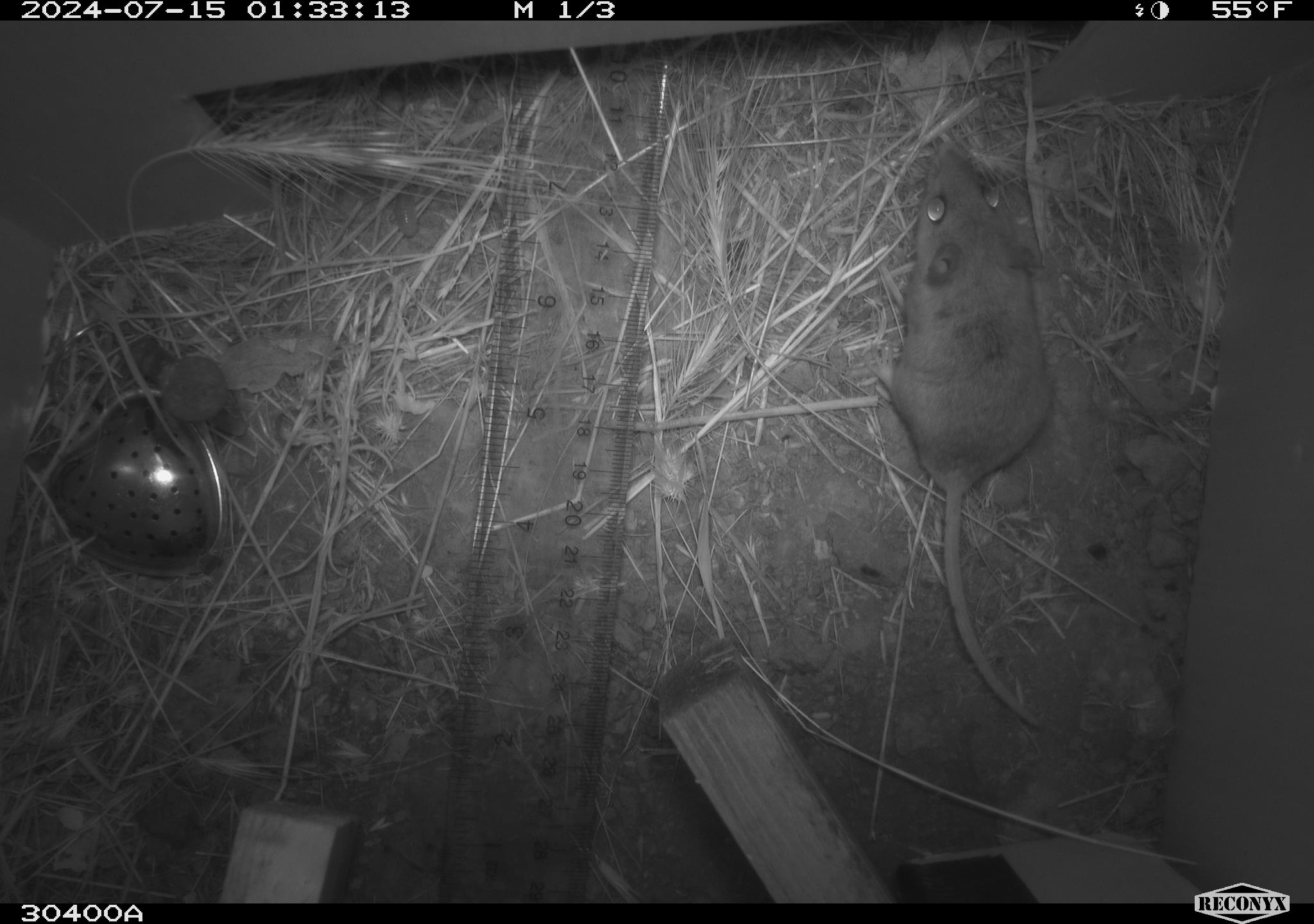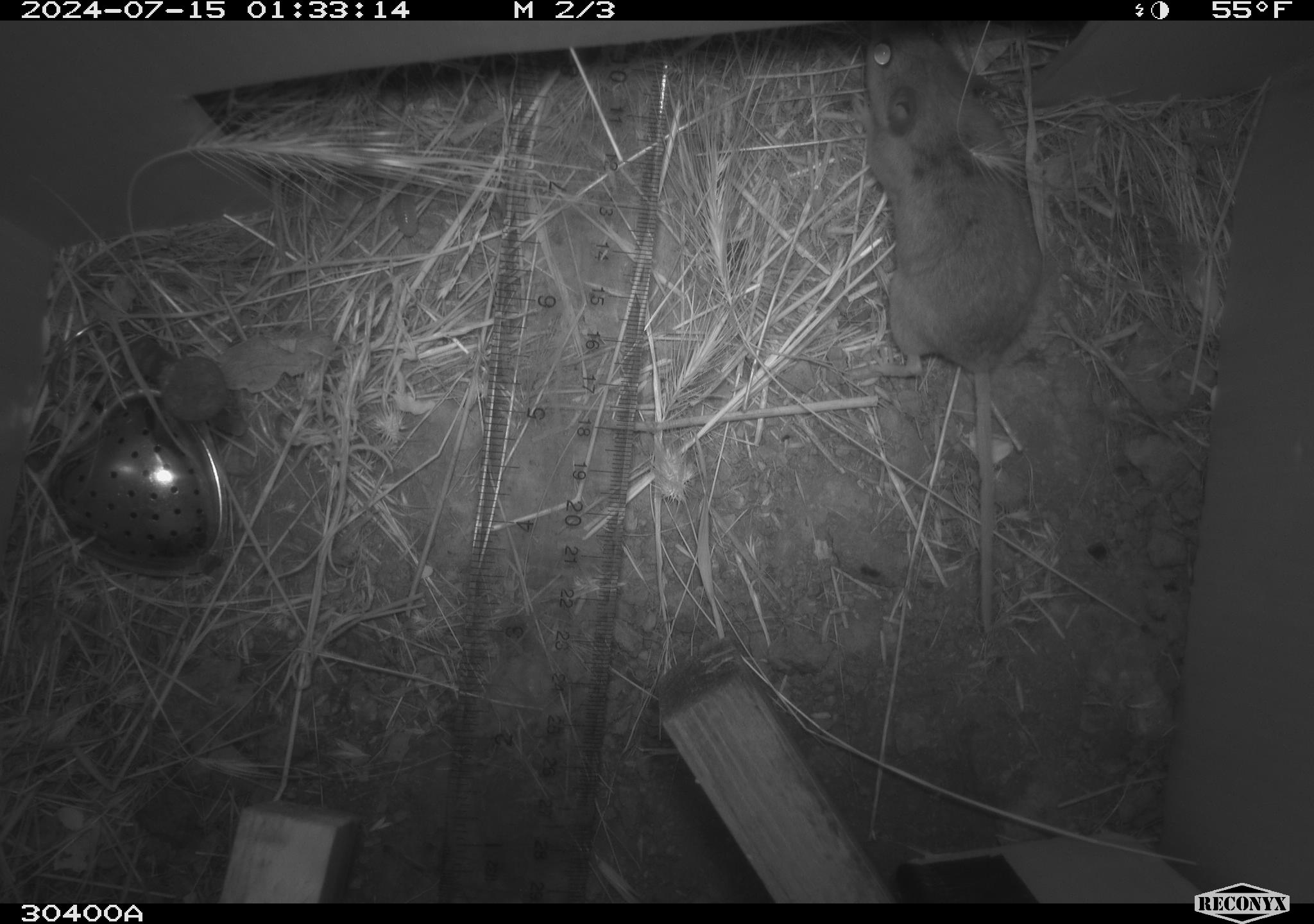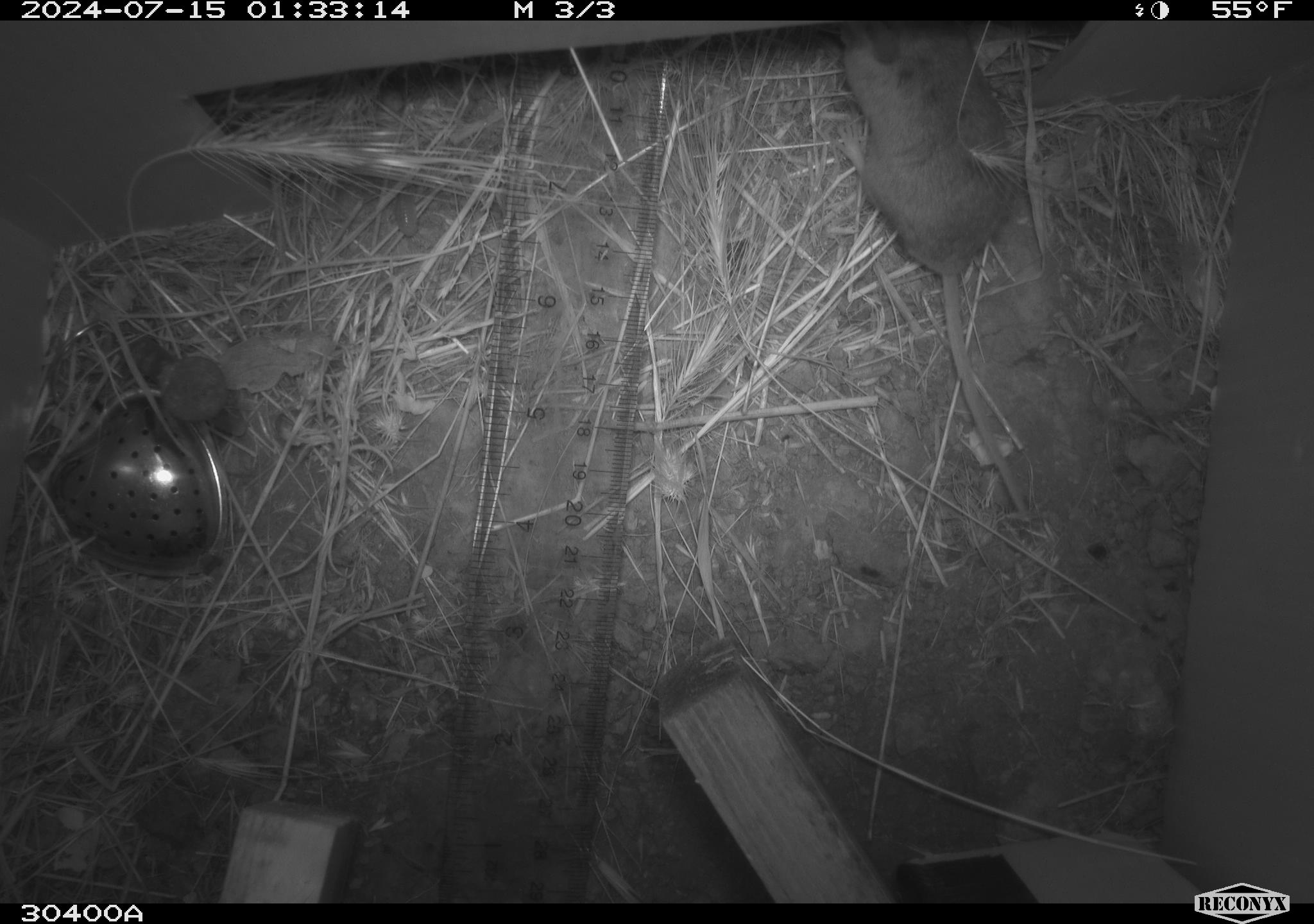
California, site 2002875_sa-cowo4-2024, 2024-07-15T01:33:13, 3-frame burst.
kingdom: Animalia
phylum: Chordata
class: Mammalia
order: Rodentia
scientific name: Rodentia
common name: rodent